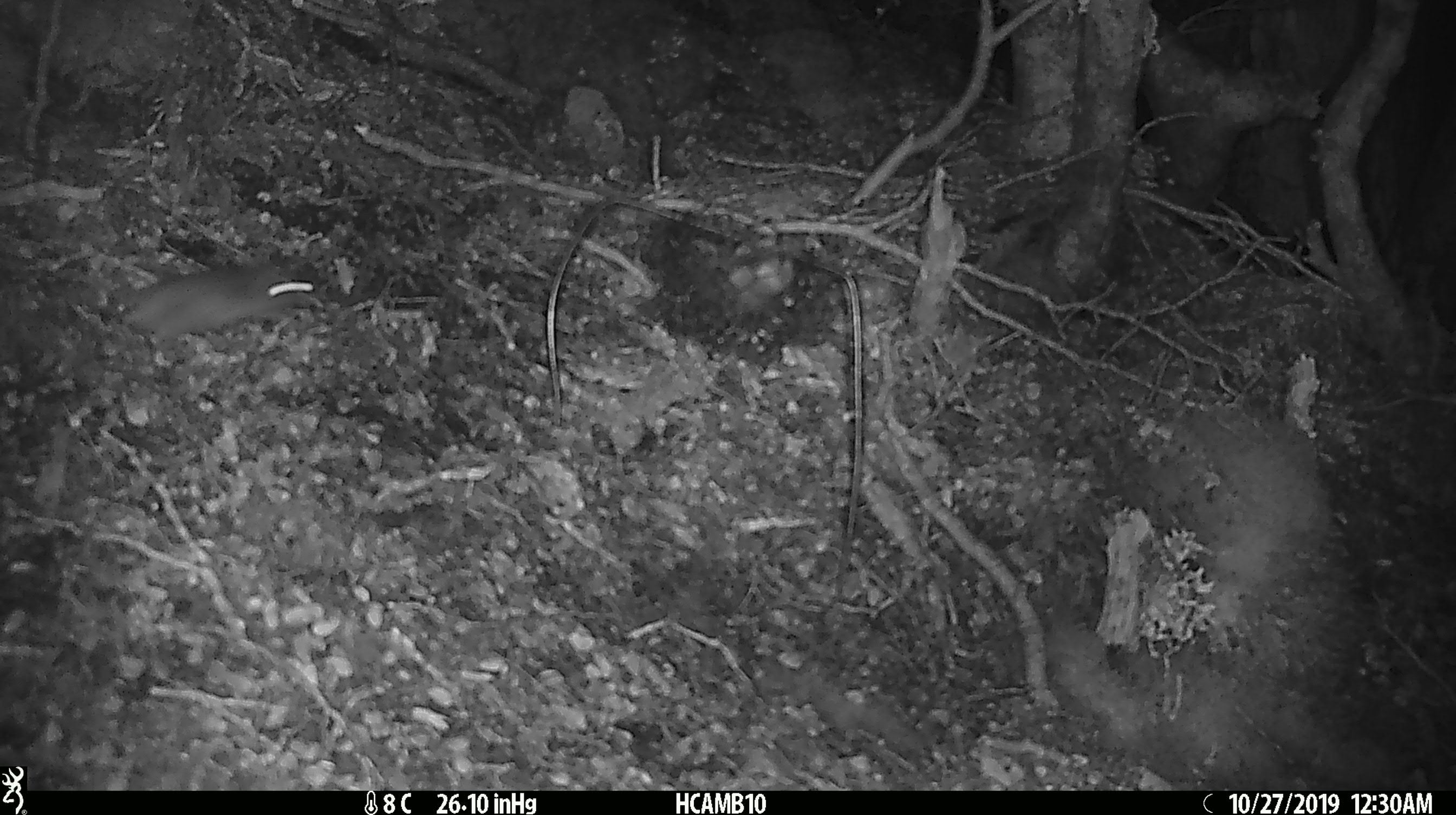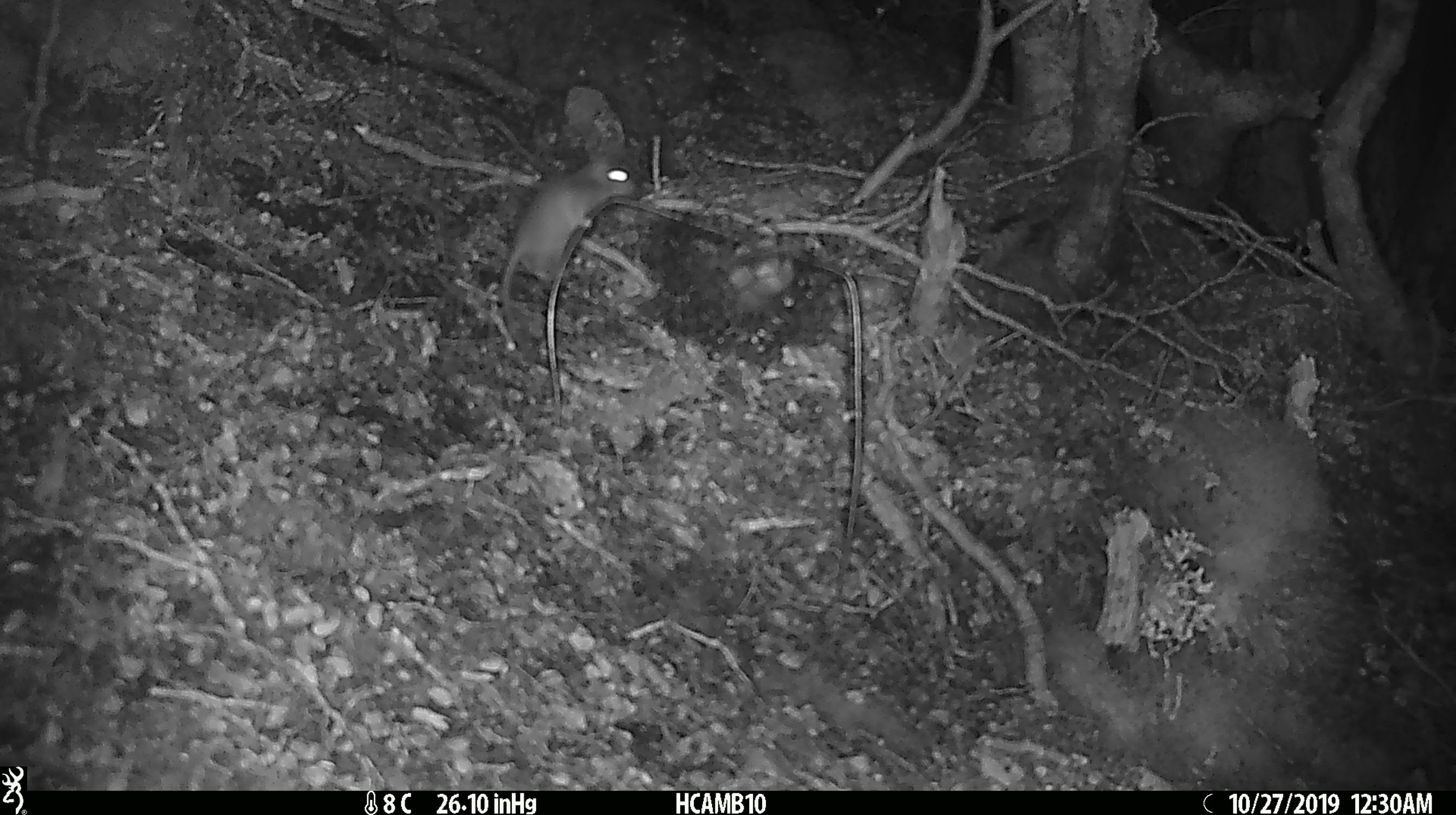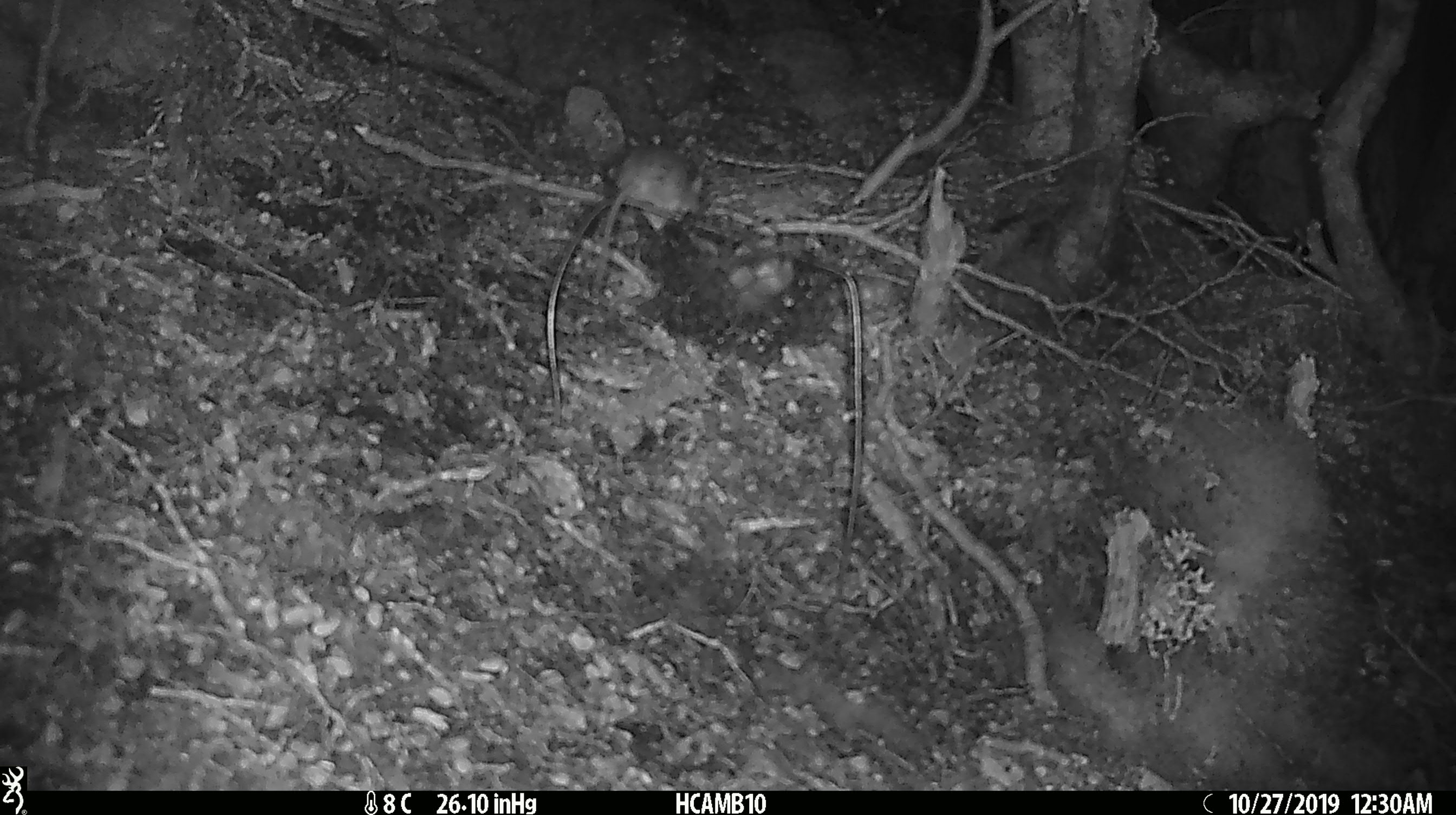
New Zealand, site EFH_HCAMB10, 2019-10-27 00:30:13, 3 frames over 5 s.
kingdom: Animalia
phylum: Chordata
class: Mammalia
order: Rodentia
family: Muridae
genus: Mus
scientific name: Mus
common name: mouse